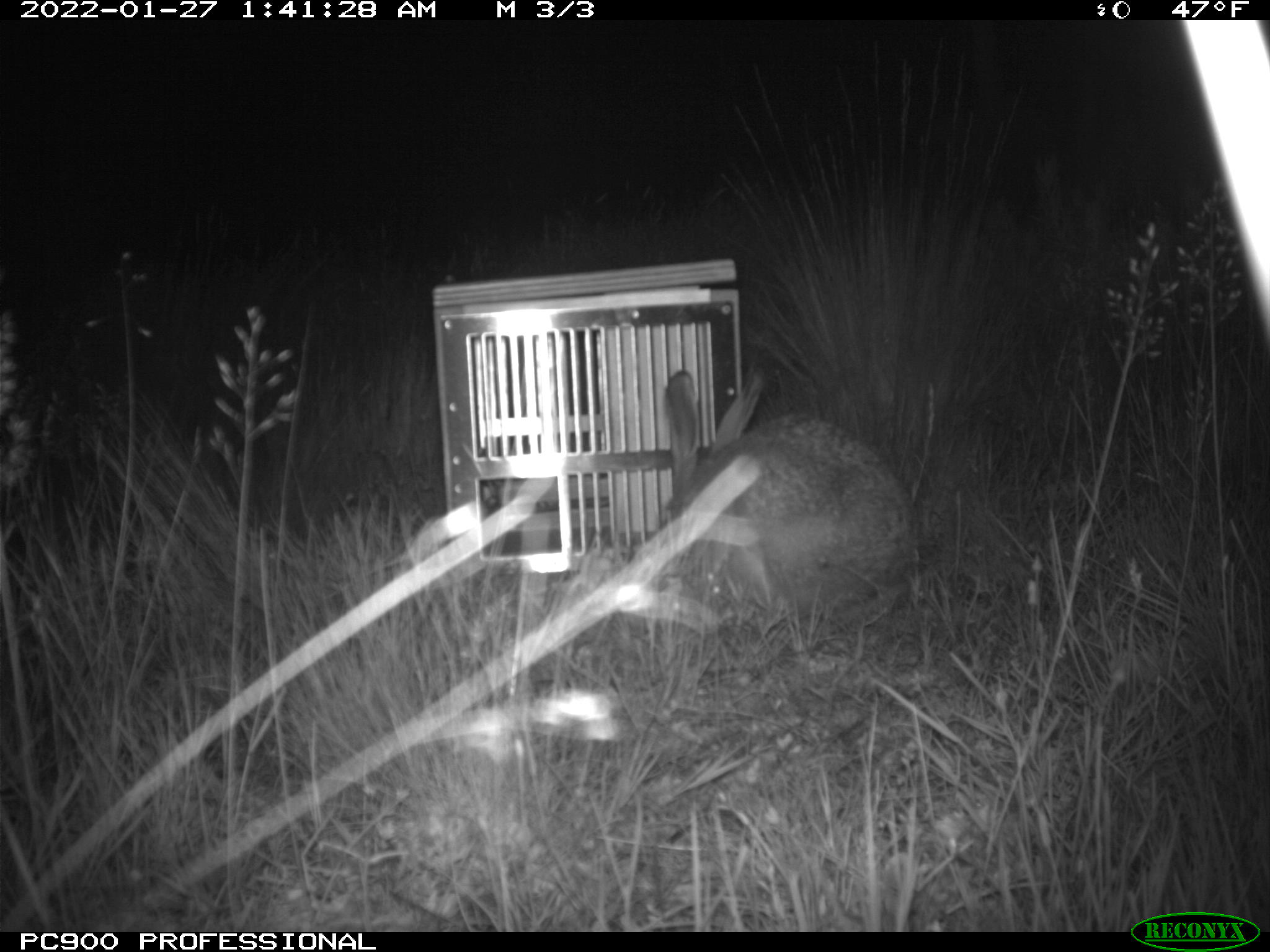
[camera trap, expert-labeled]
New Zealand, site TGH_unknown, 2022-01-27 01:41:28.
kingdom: Animalia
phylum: Chordata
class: Mammalia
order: Lagomorpha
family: Leporidae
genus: Lepus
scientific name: Lepus europaeus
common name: brown hare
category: hare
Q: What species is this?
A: Hare (brown hare) (Lepus europaeus).